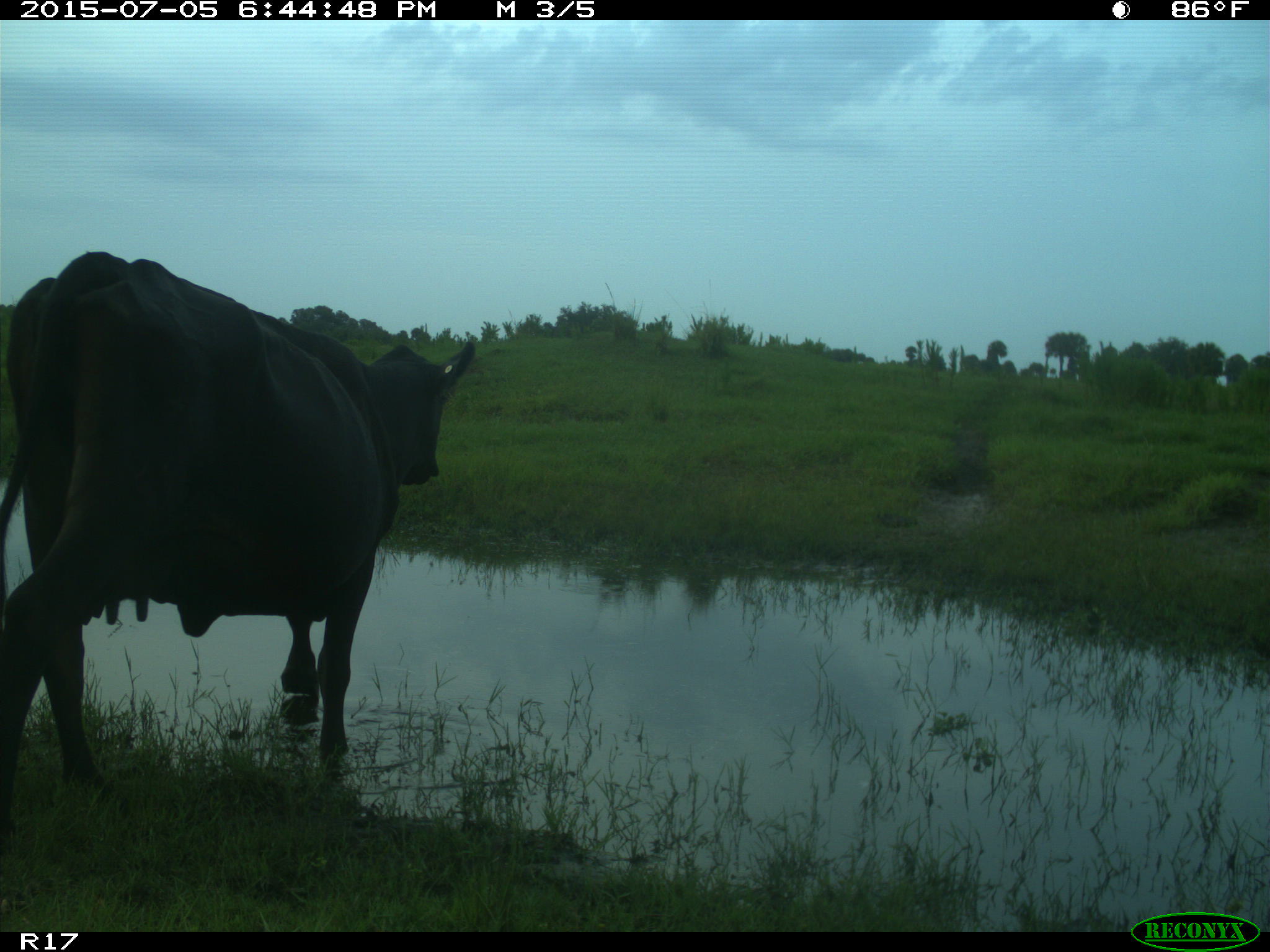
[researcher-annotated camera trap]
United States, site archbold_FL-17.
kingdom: Animalia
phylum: Chordata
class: Mammalia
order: Artiodactyla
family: Bovidae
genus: Bos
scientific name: Bos taurus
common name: domestic cow